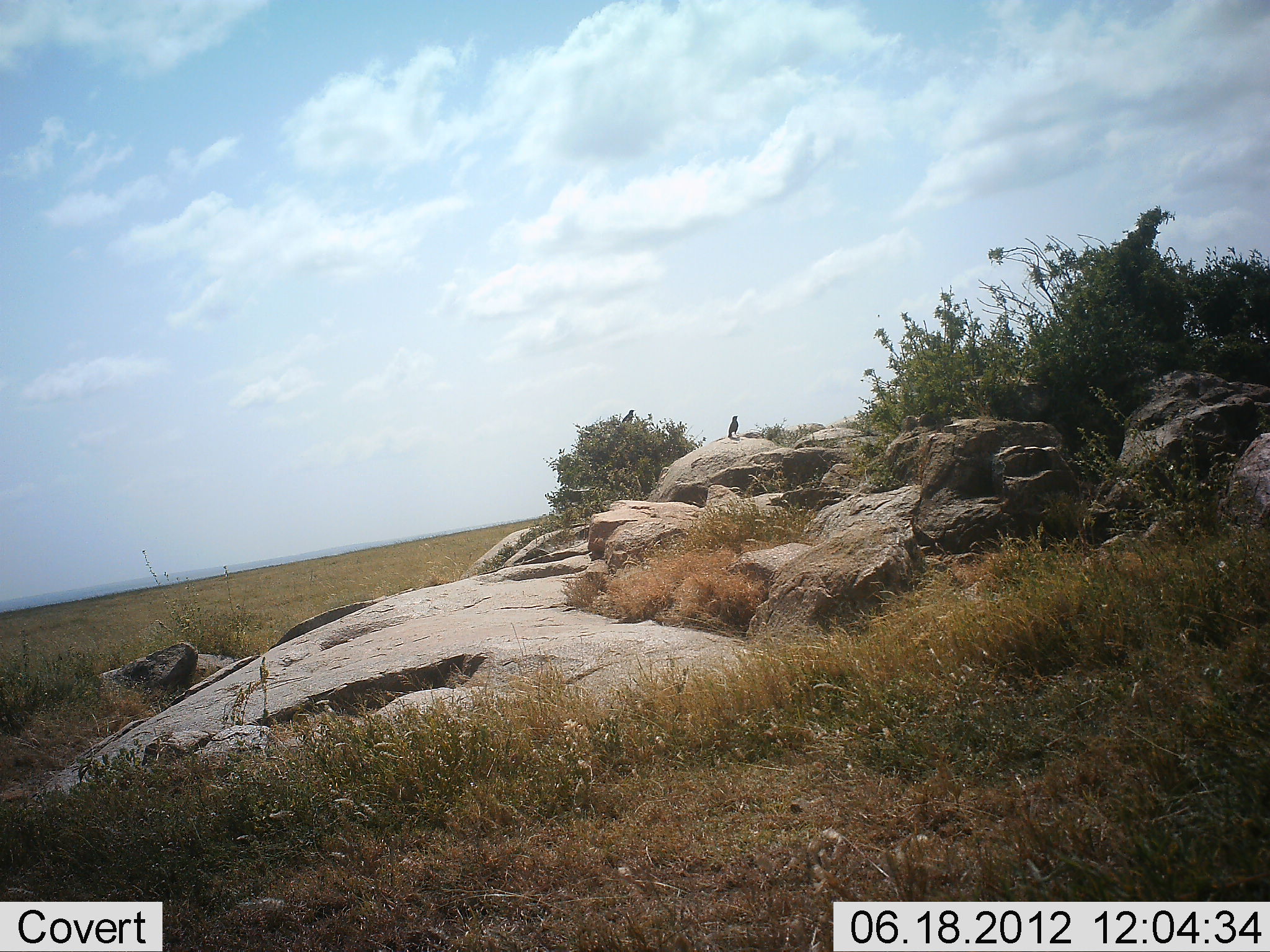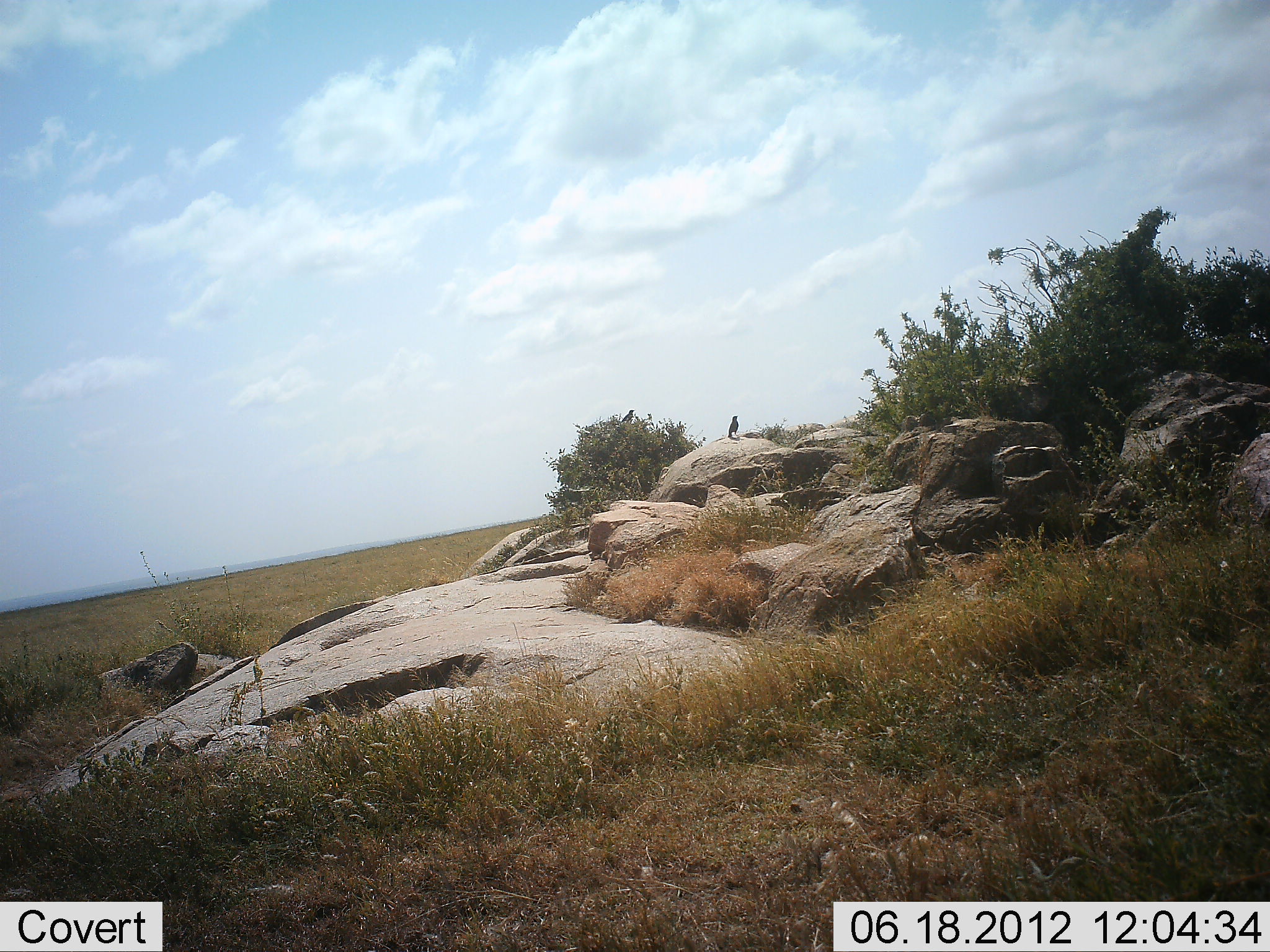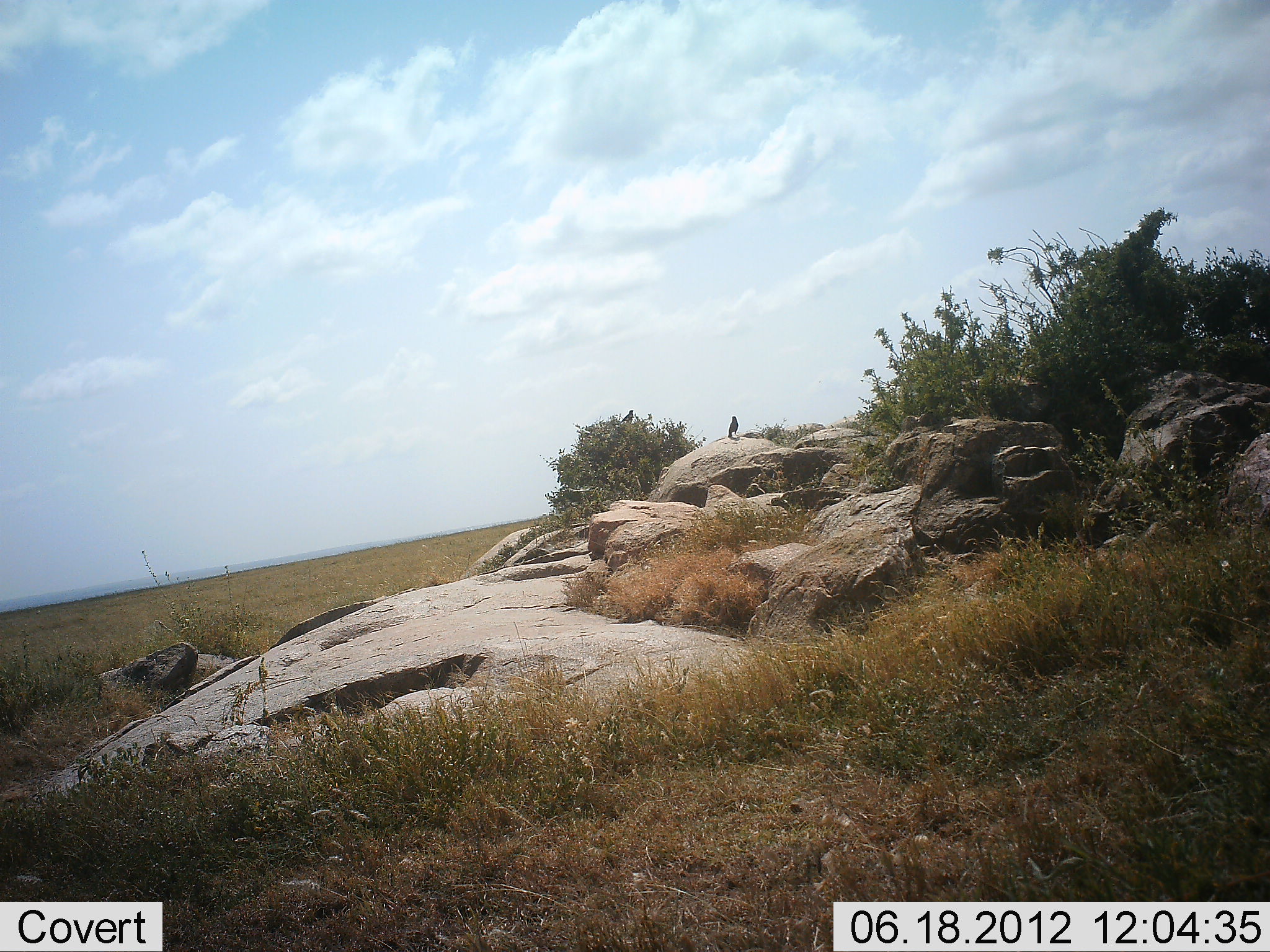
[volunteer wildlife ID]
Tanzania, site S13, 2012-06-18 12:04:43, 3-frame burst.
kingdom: Animalia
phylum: Chordata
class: Aves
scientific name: Aves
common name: bird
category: otherbird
Otherbird (bird) (Aves), count 2. Behavior (volunteer vote fractions): standing 90%, resting 10%, moving 0%, interacting 0%. Young present (vote fraction): 0%. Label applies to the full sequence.